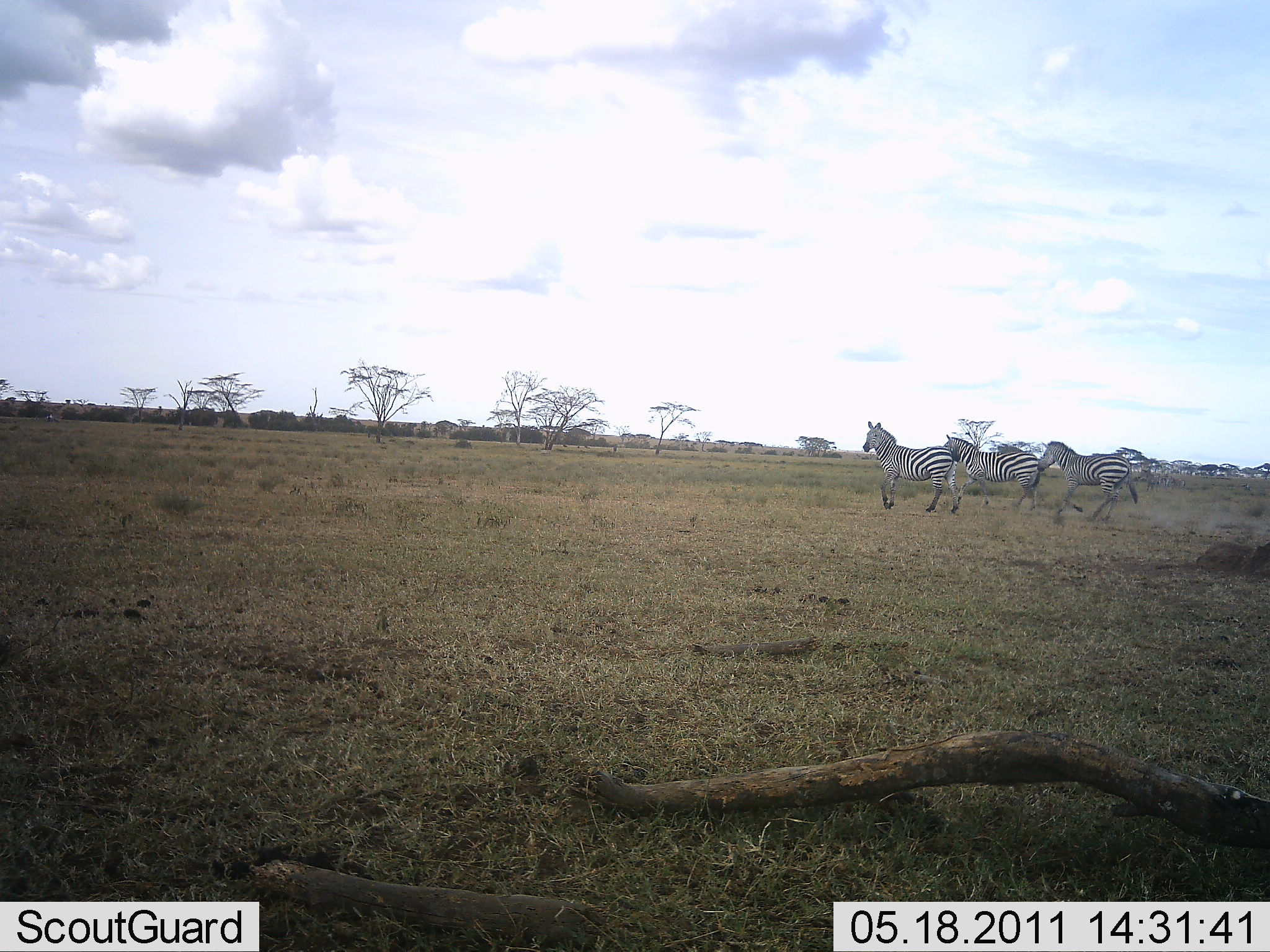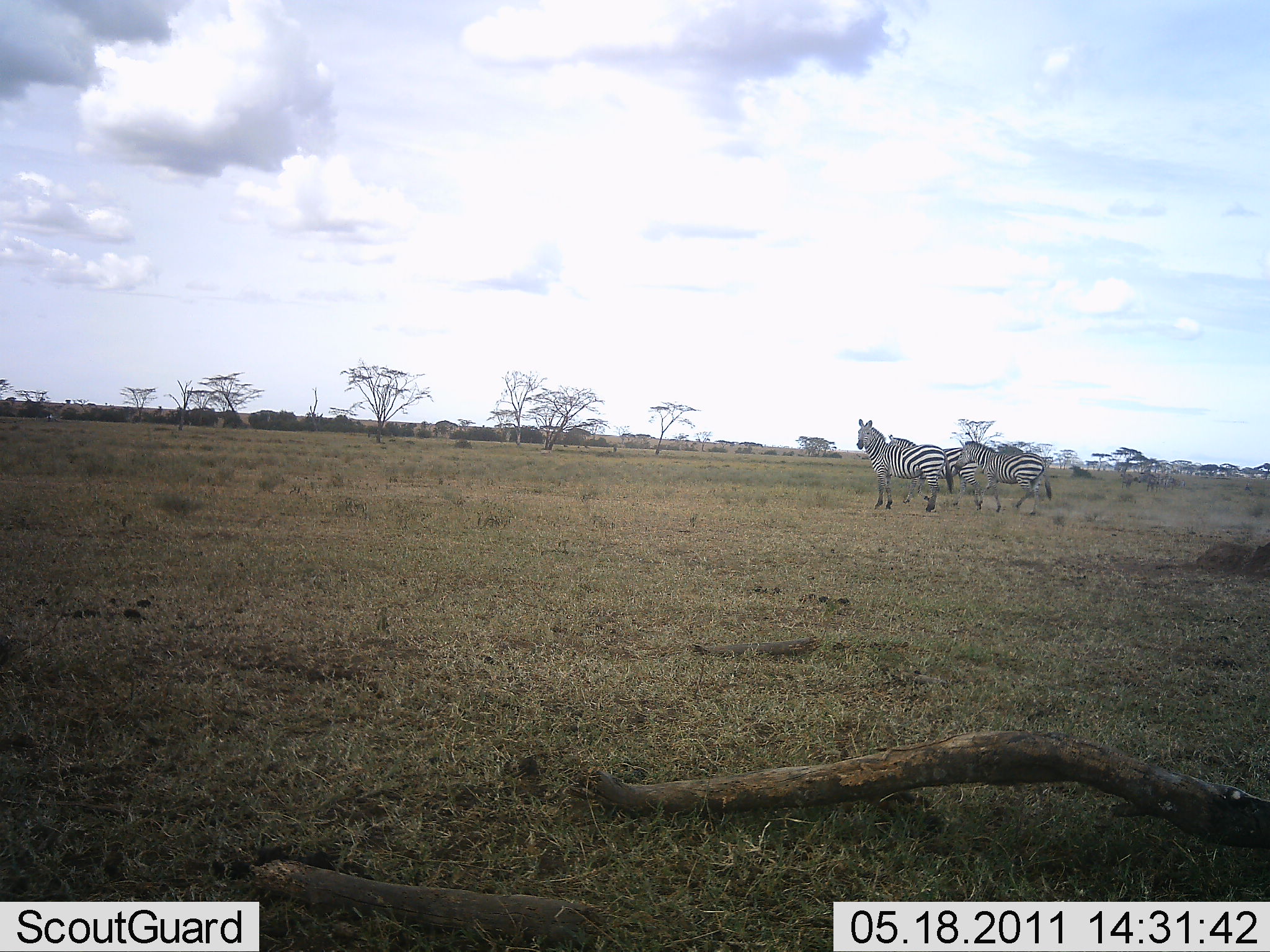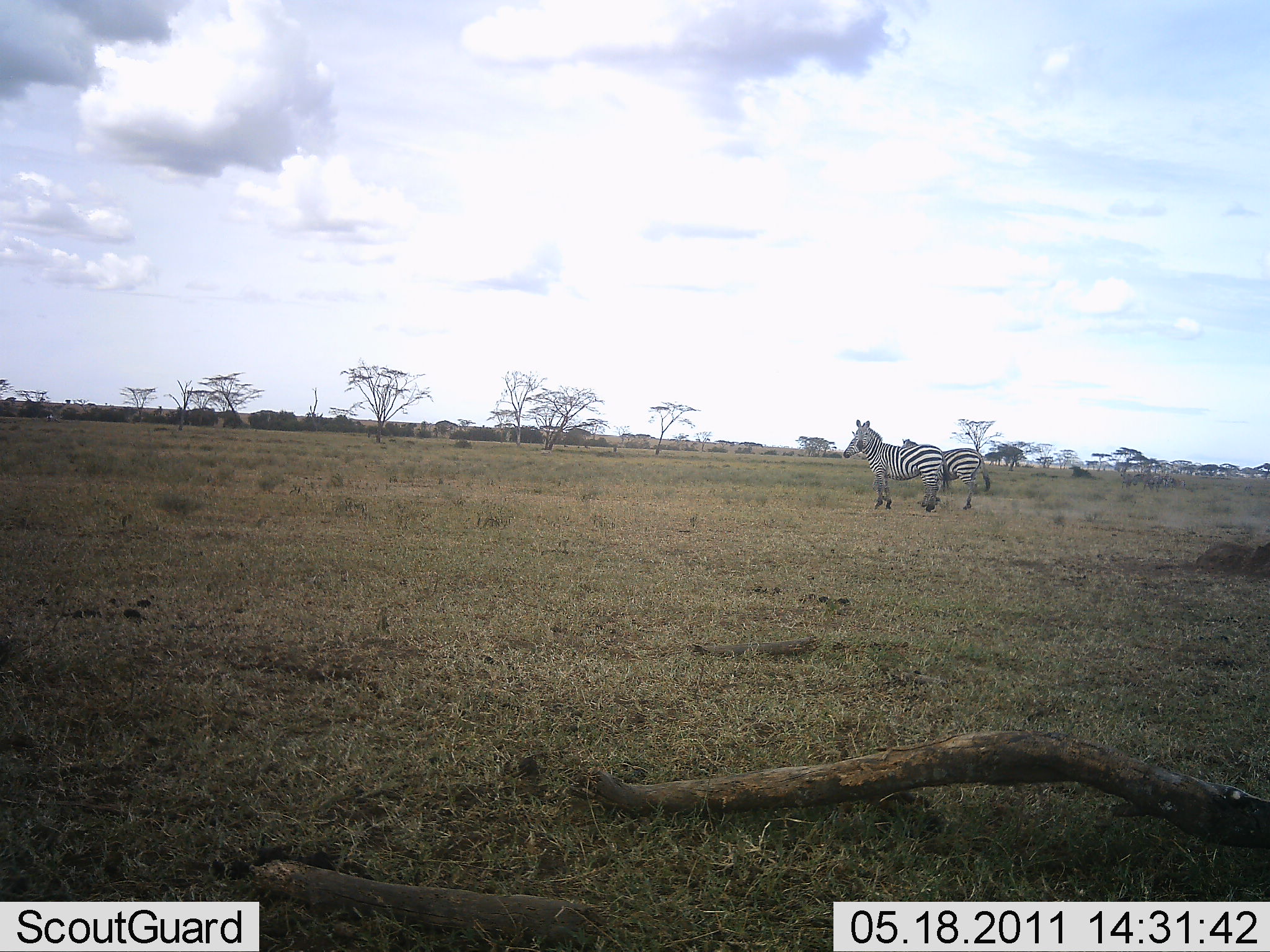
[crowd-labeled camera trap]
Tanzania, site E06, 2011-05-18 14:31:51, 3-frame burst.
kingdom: Animalia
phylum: Chordata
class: Mammalia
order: Perissodactyla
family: Equidae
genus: Equus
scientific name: Equus quagga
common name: plains zebra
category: zebra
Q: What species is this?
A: Zebra (plains zebra) (Equus quagga).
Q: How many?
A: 3.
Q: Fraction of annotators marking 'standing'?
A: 9%.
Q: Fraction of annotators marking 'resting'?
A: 0%.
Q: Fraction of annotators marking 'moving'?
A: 100%.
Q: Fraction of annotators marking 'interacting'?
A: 0%.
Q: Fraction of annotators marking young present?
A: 0%.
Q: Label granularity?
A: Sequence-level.